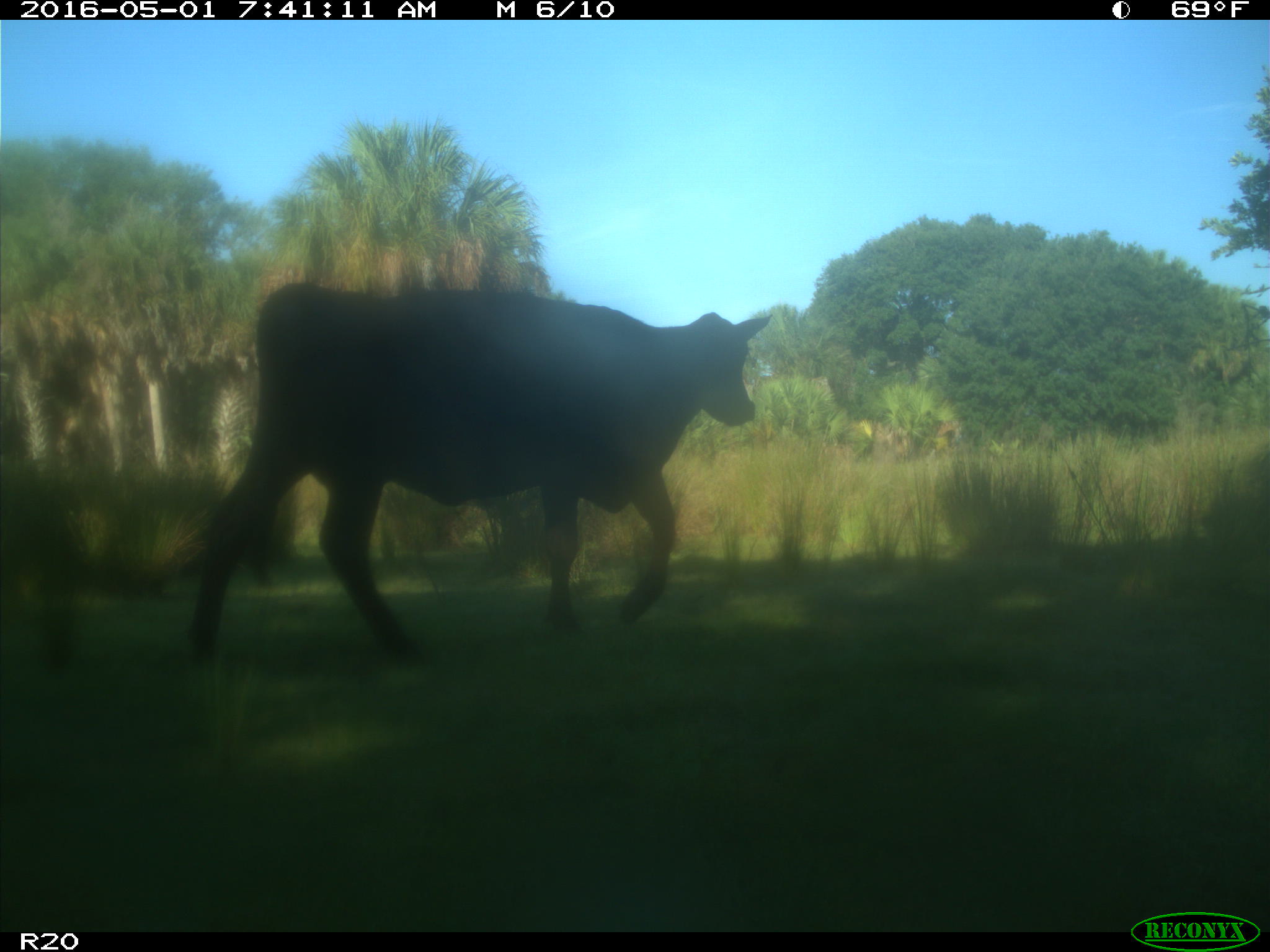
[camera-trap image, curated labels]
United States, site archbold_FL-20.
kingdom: Animalia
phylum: Chordata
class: Mammalia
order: Artiodactyla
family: Bovidae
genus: Bos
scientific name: Bos taurus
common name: domestic cow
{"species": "Bos taurus (domestic cow)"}